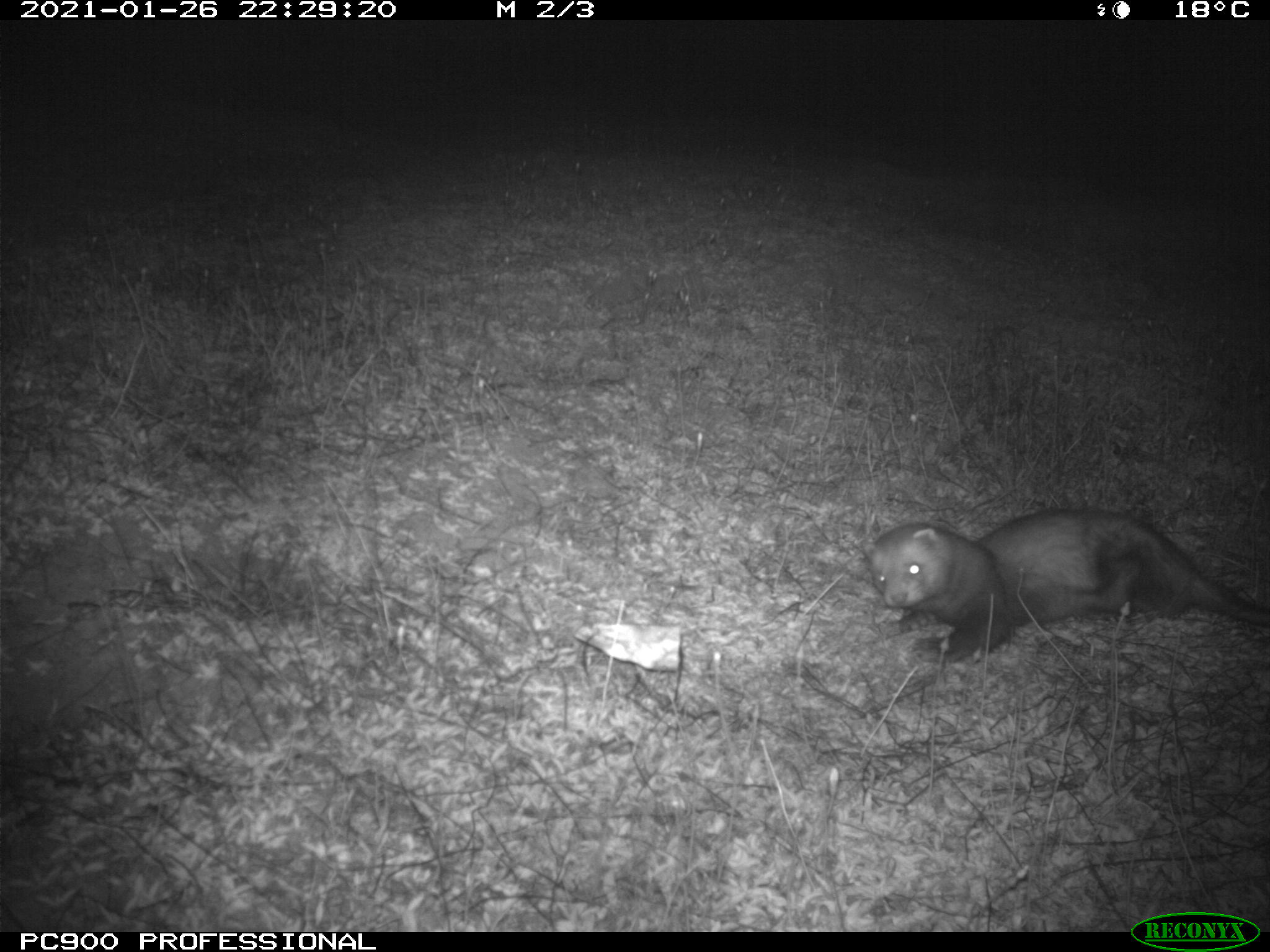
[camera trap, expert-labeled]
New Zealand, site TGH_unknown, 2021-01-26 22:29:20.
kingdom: Animalia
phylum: Chordata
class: Mammalia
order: Carnivora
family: Mustelidae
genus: Mustela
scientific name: Mustela furo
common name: ferret